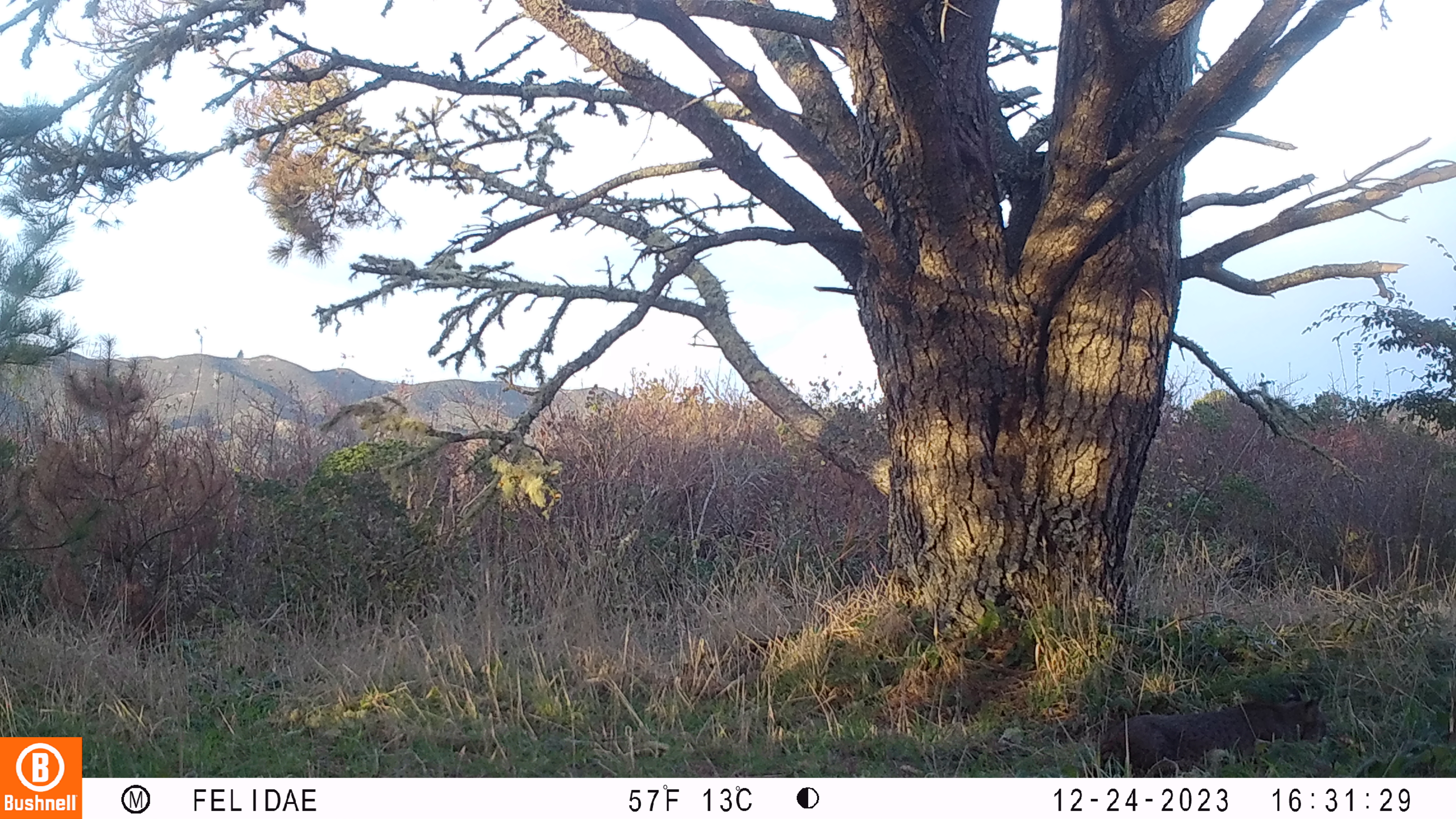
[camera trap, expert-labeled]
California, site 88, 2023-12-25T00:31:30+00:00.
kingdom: Animalia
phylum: Chordata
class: Mammalia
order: Carnivora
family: Felidae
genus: Lynx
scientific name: Lynx rufus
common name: bobcat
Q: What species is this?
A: Bobcat (Lynx rufus).